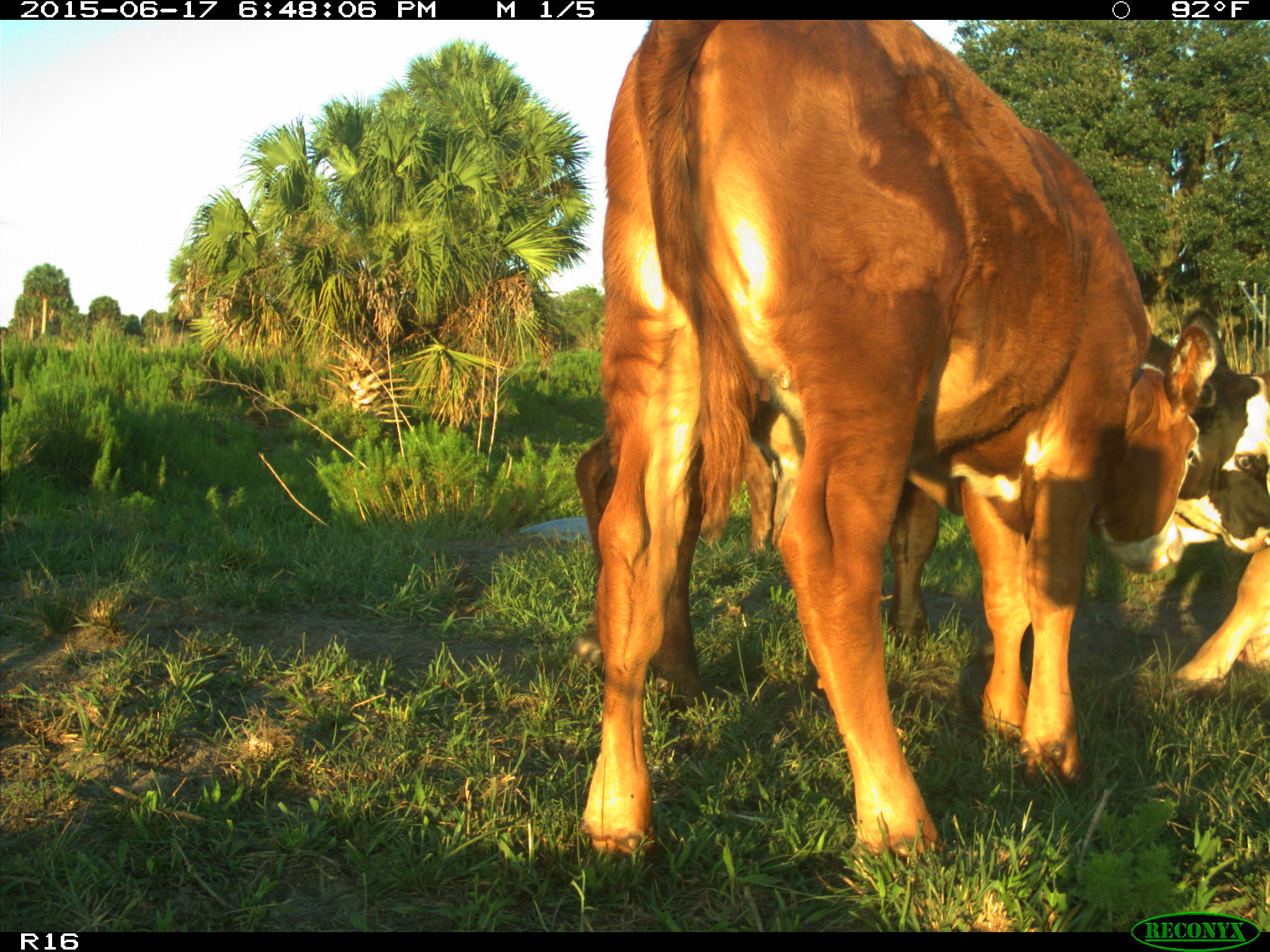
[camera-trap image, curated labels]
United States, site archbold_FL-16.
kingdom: Animalia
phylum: Chordata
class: Mammalia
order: Artiodactyla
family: Bovidae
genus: Bos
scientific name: Bos taurus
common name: domestic cow